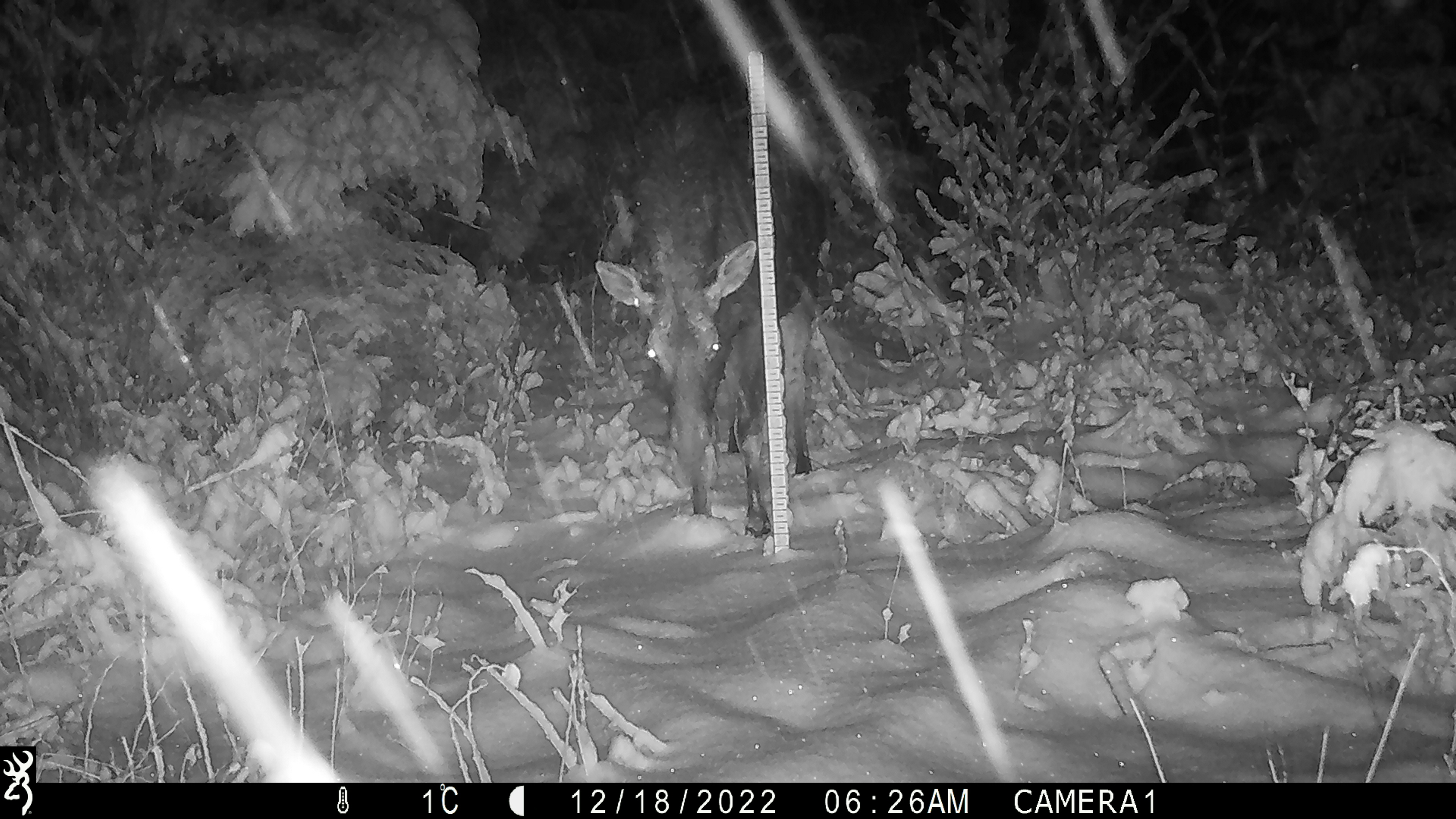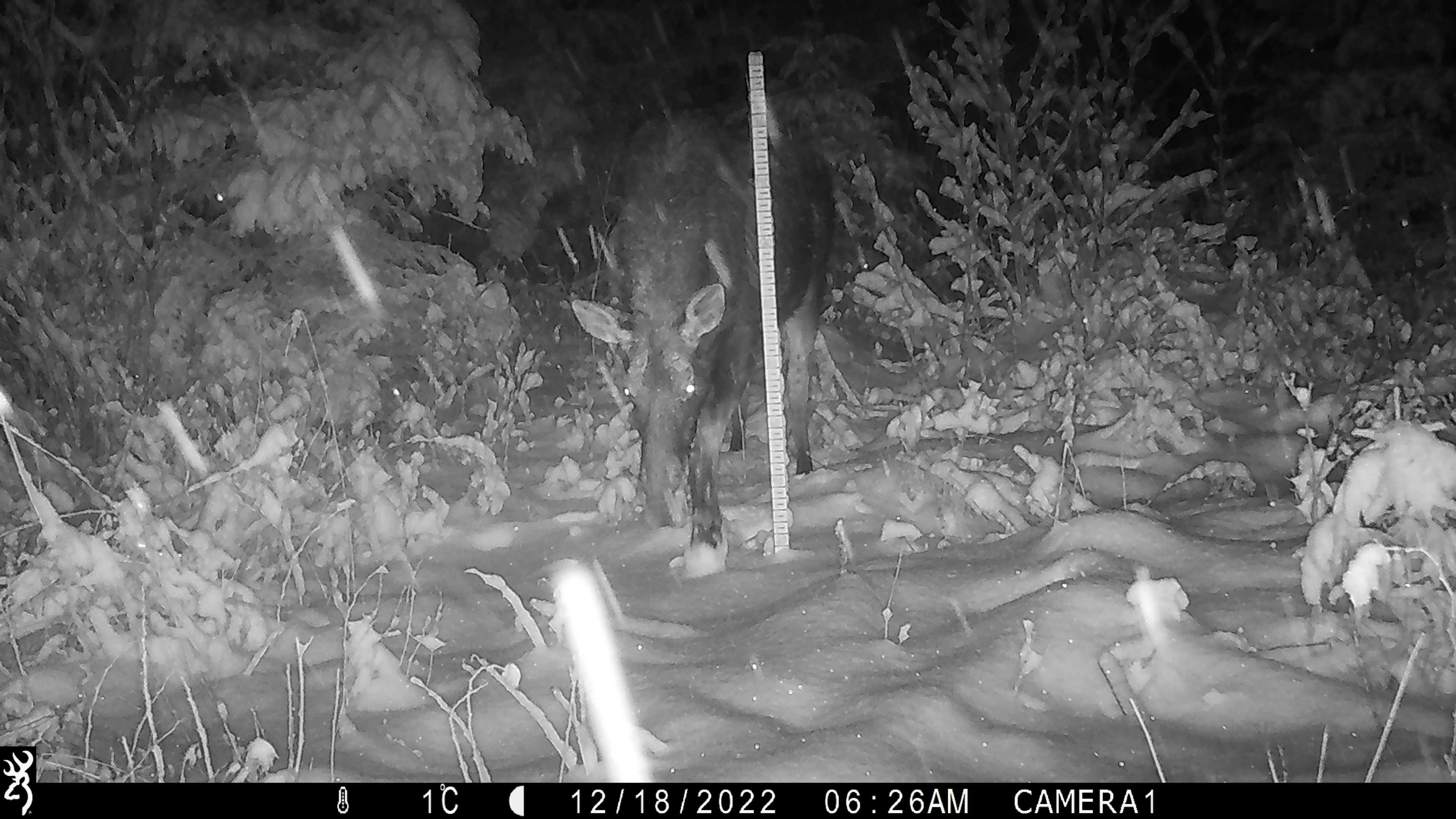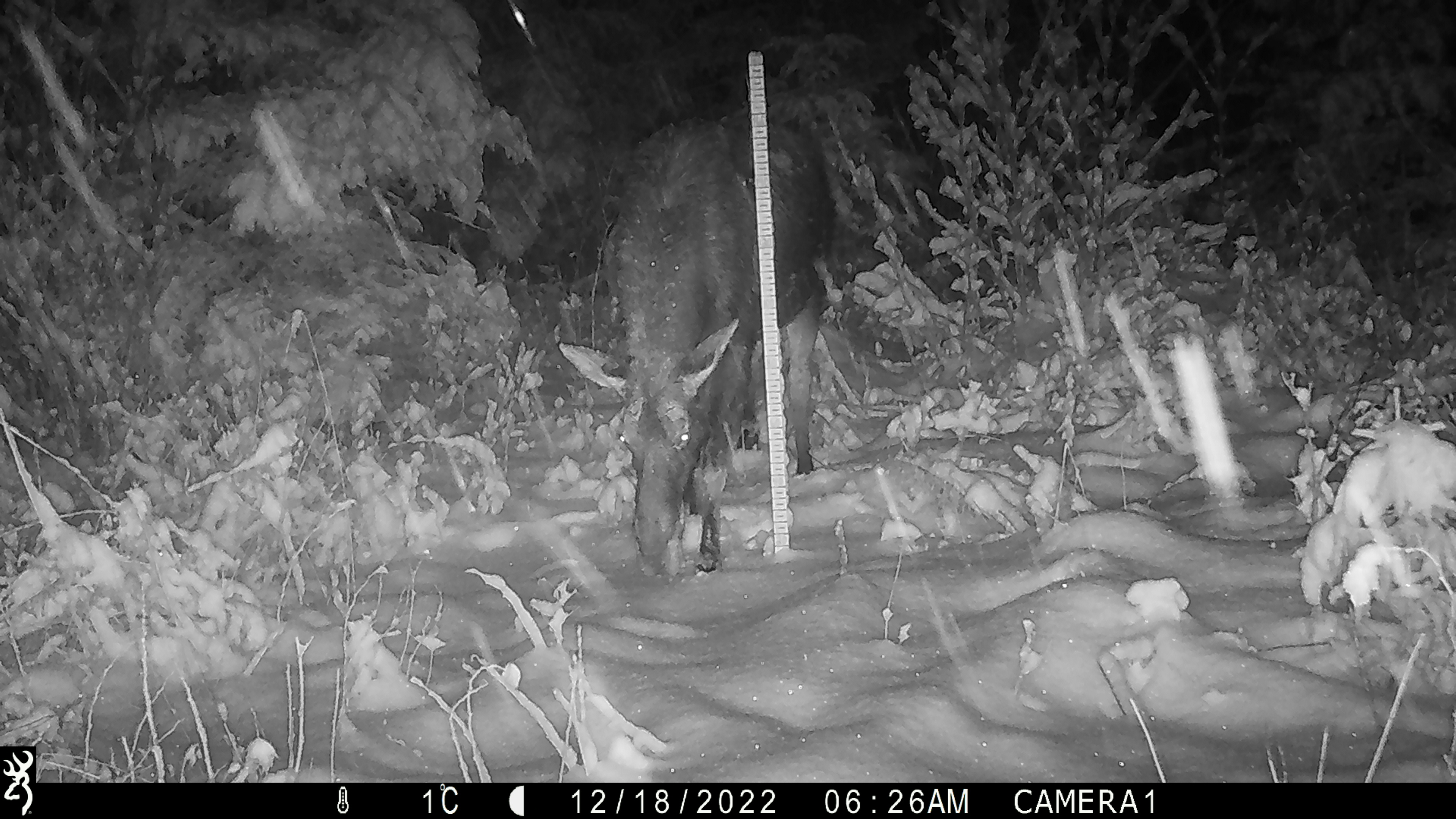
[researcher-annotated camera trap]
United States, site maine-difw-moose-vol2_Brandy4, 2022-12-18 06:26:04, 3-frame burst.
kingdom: Animalia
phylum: Chordata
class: Mammalia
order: Artiodactyla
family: Cervidae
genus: Alces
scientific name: Alces alces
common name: moose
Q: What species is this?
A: Moose (Alces alces).